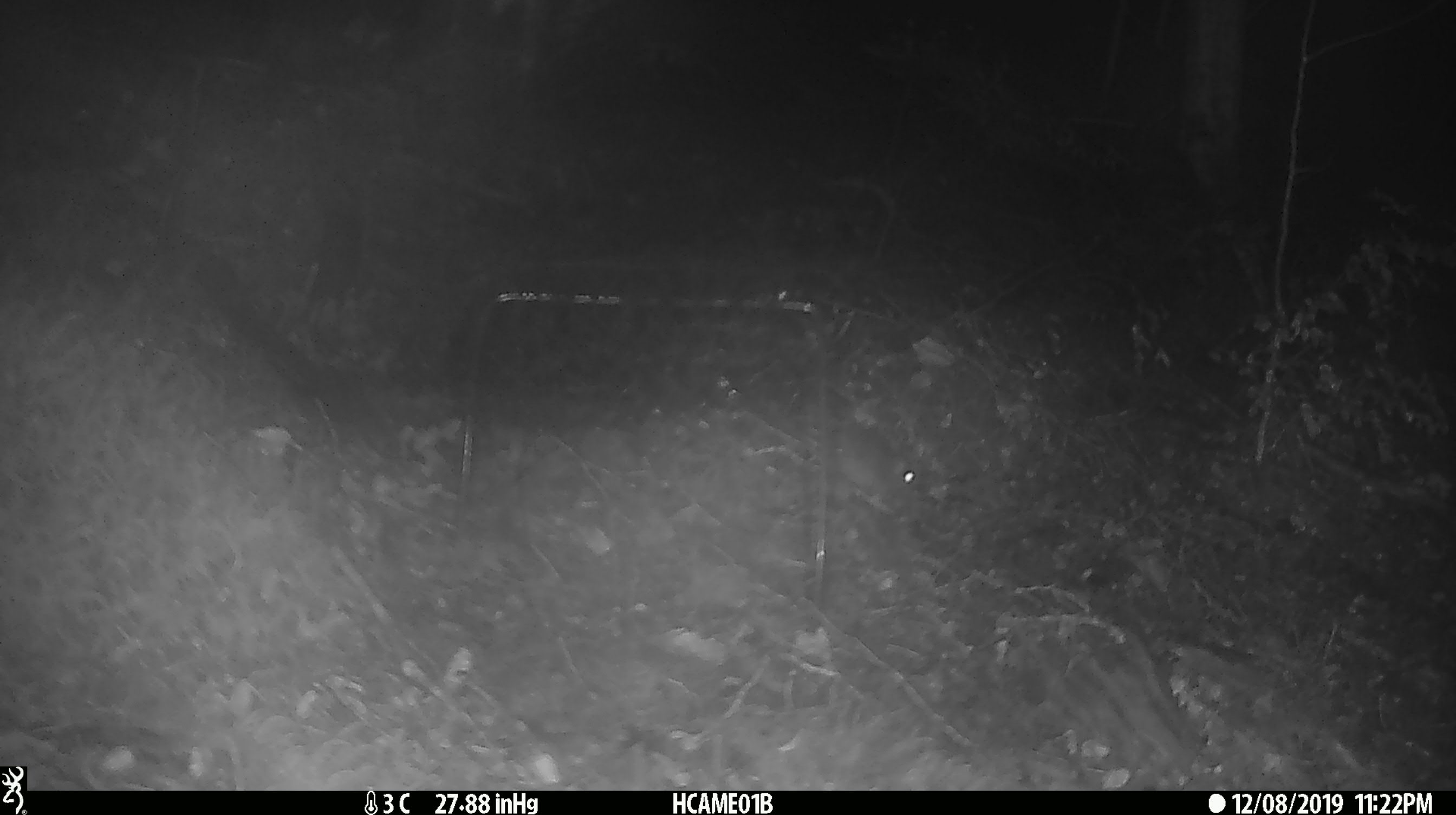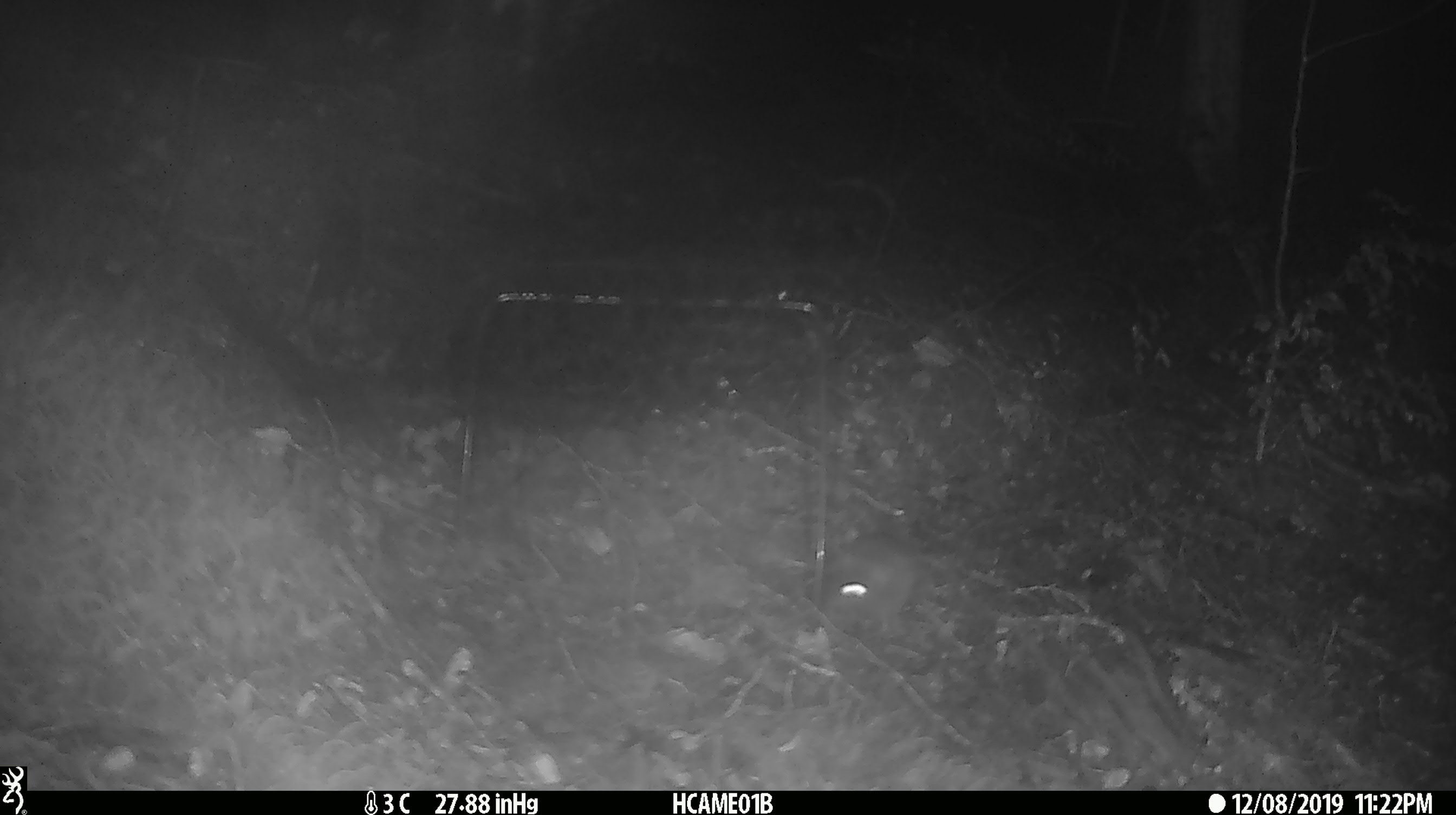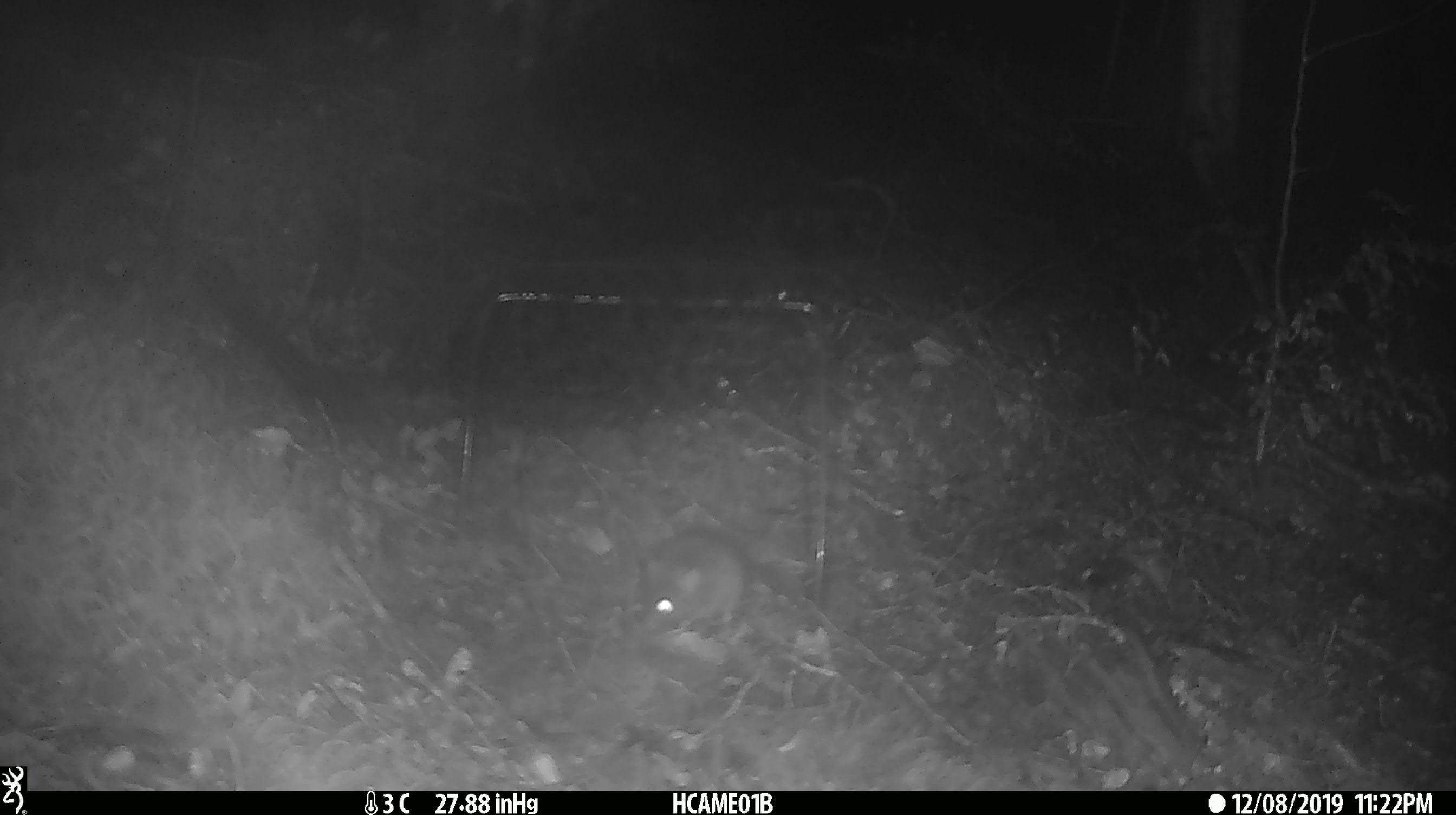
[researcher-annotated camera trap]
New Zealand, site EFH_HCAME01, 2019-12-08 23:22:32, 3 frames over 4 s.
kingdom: Animalia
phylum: Chordata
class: Mammalia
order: Rodentia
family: Muridae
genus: Mus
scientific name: Mus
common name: mouse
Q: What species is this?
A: Mouse (Mus).